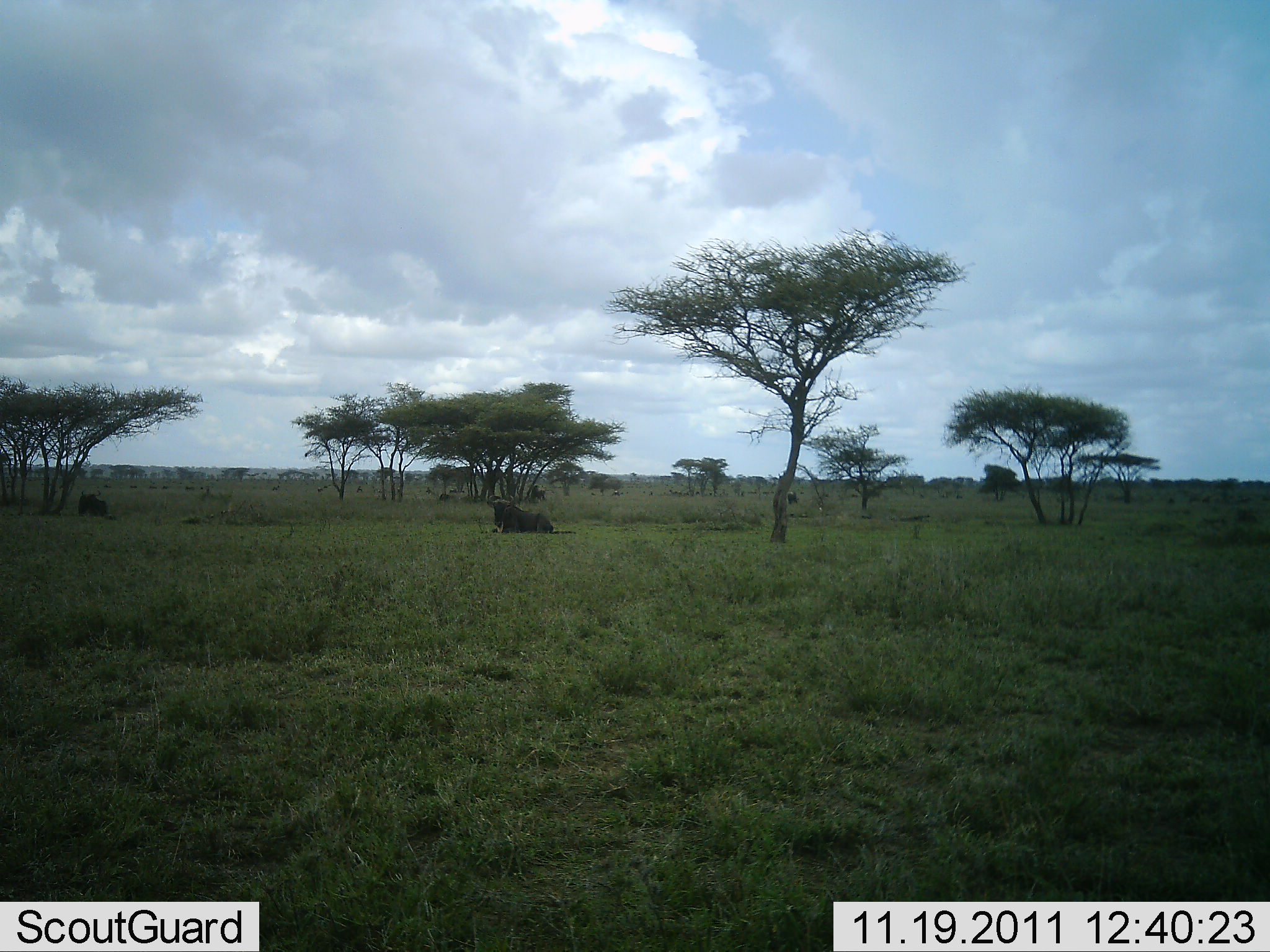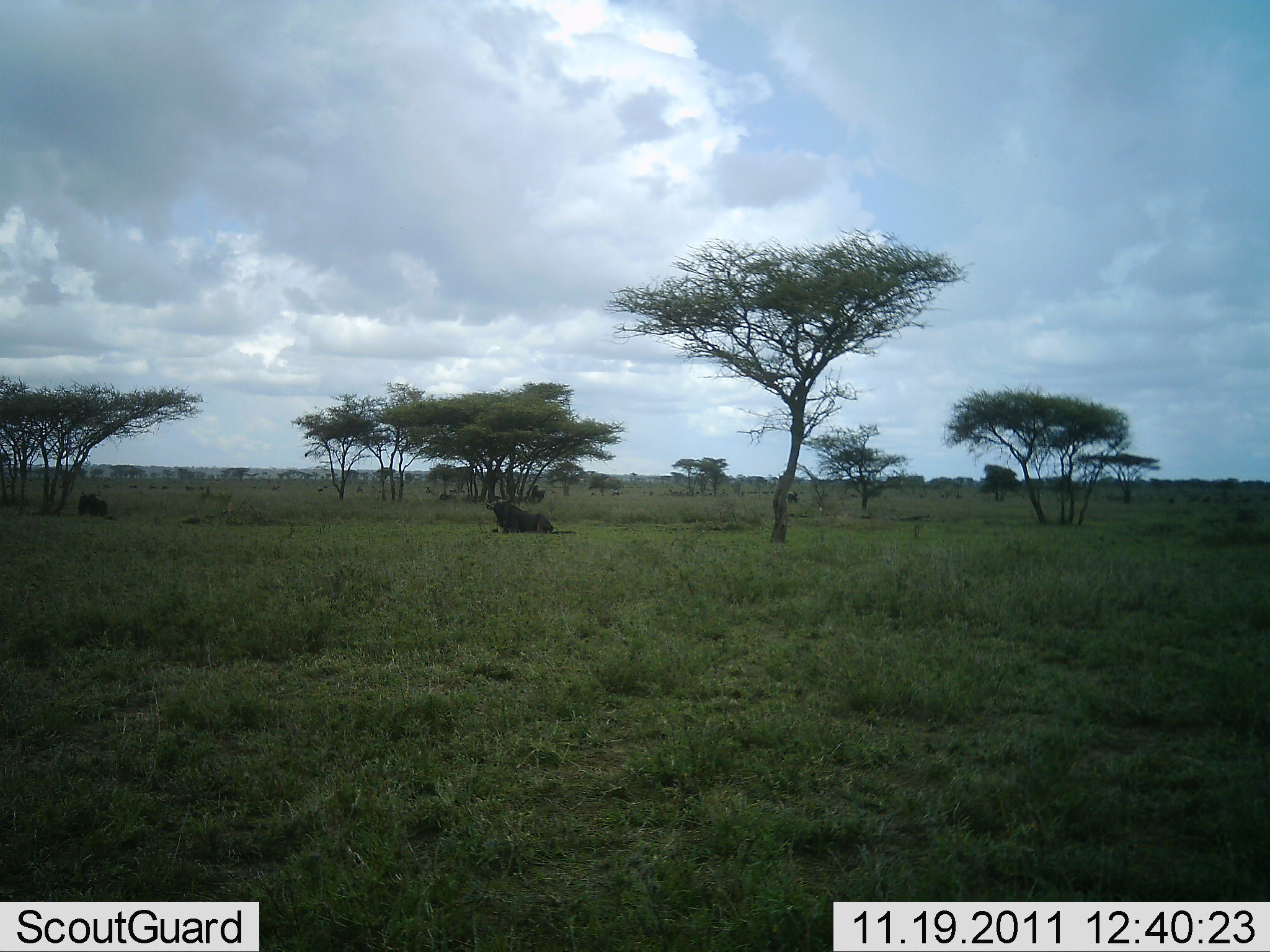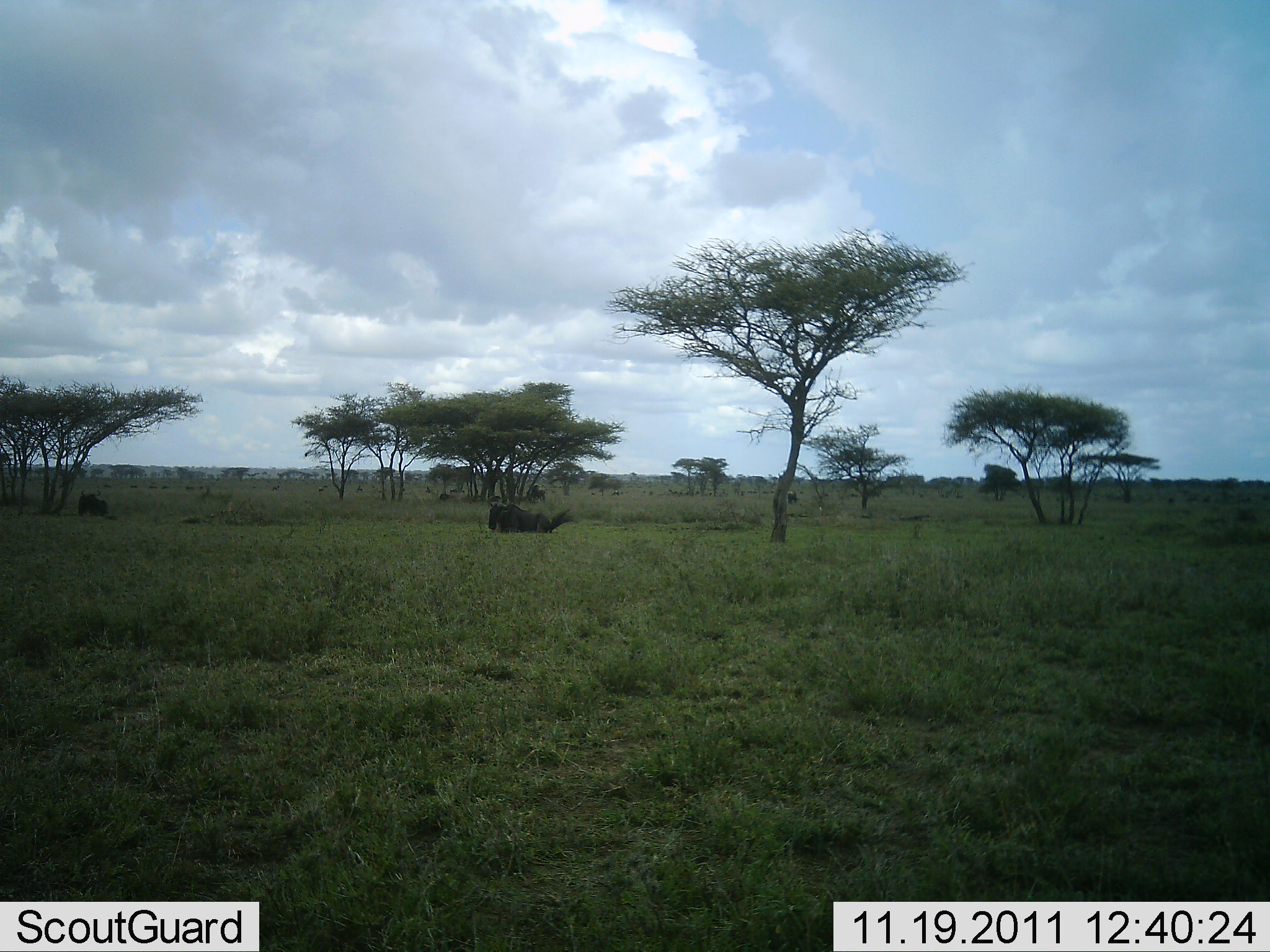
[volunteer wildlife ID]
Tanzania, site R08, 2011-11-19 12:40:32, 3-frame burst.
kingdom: Animalia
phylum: Chordata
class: Mammalia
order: Artiodactyla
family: Bovidae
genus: Connochaetes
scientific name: Connochaetes taurinus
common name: blue wildebeest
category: wildebeest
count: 2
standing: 10%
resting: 90%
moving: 0%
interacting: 0%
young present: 0%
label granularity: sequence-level